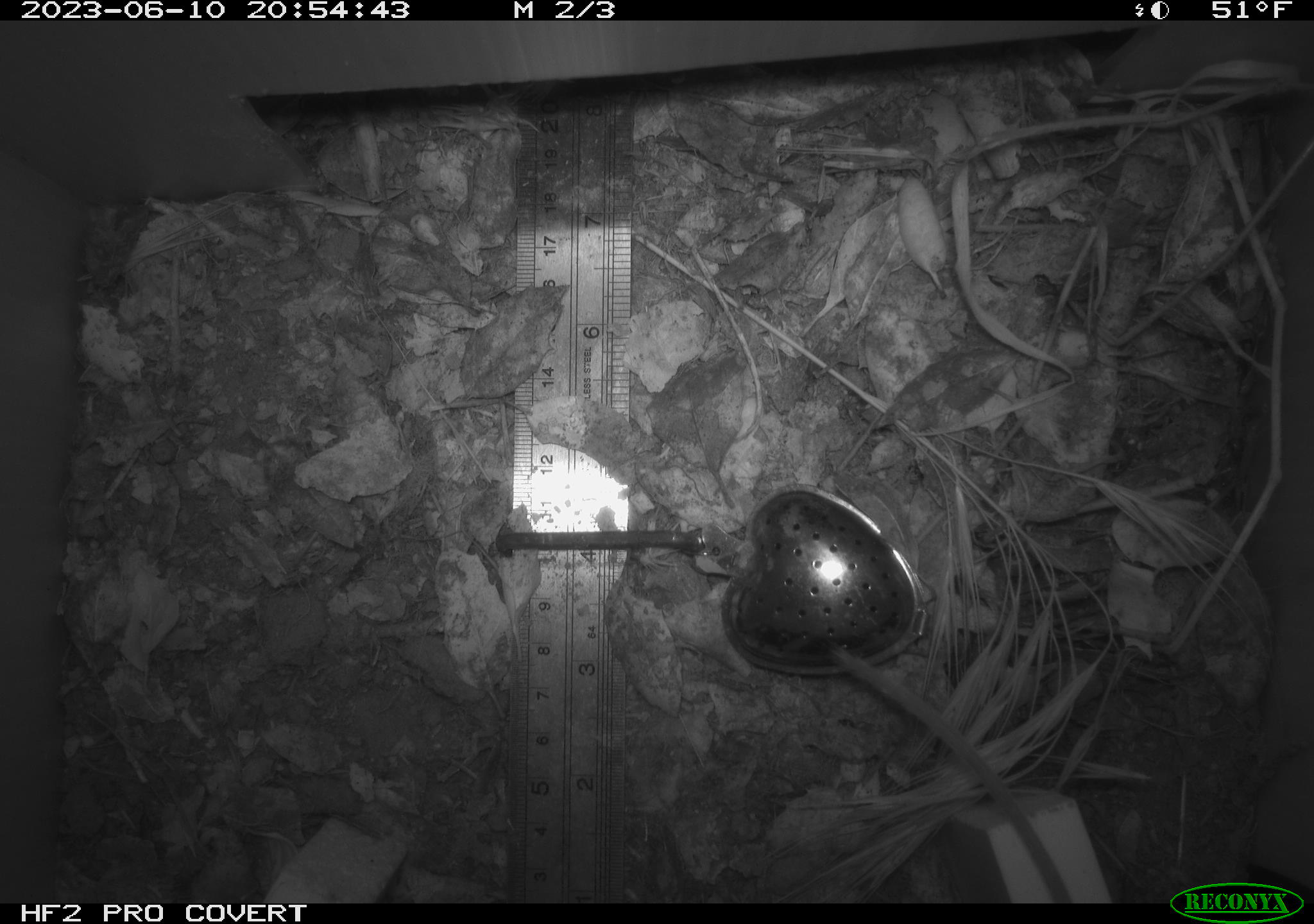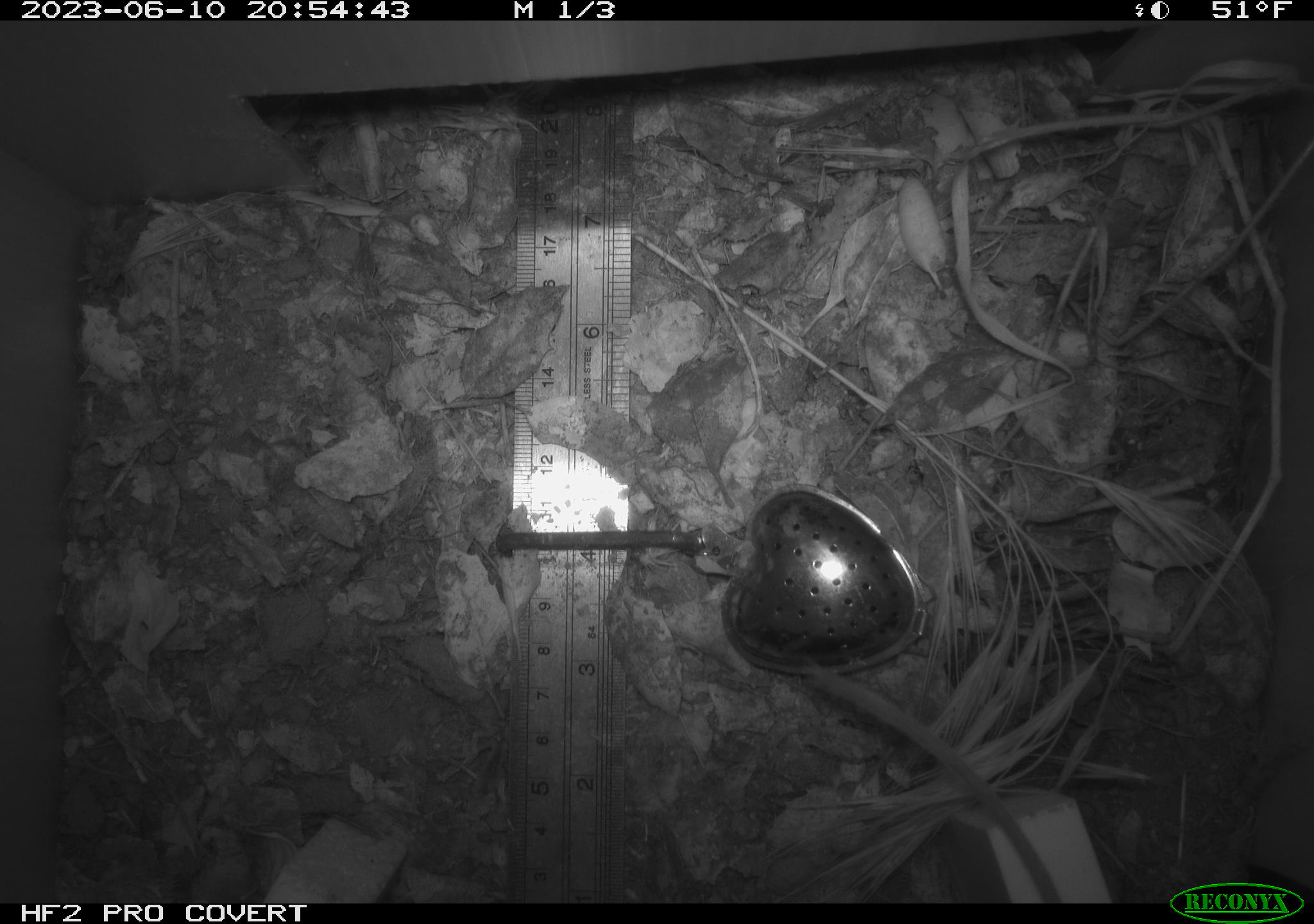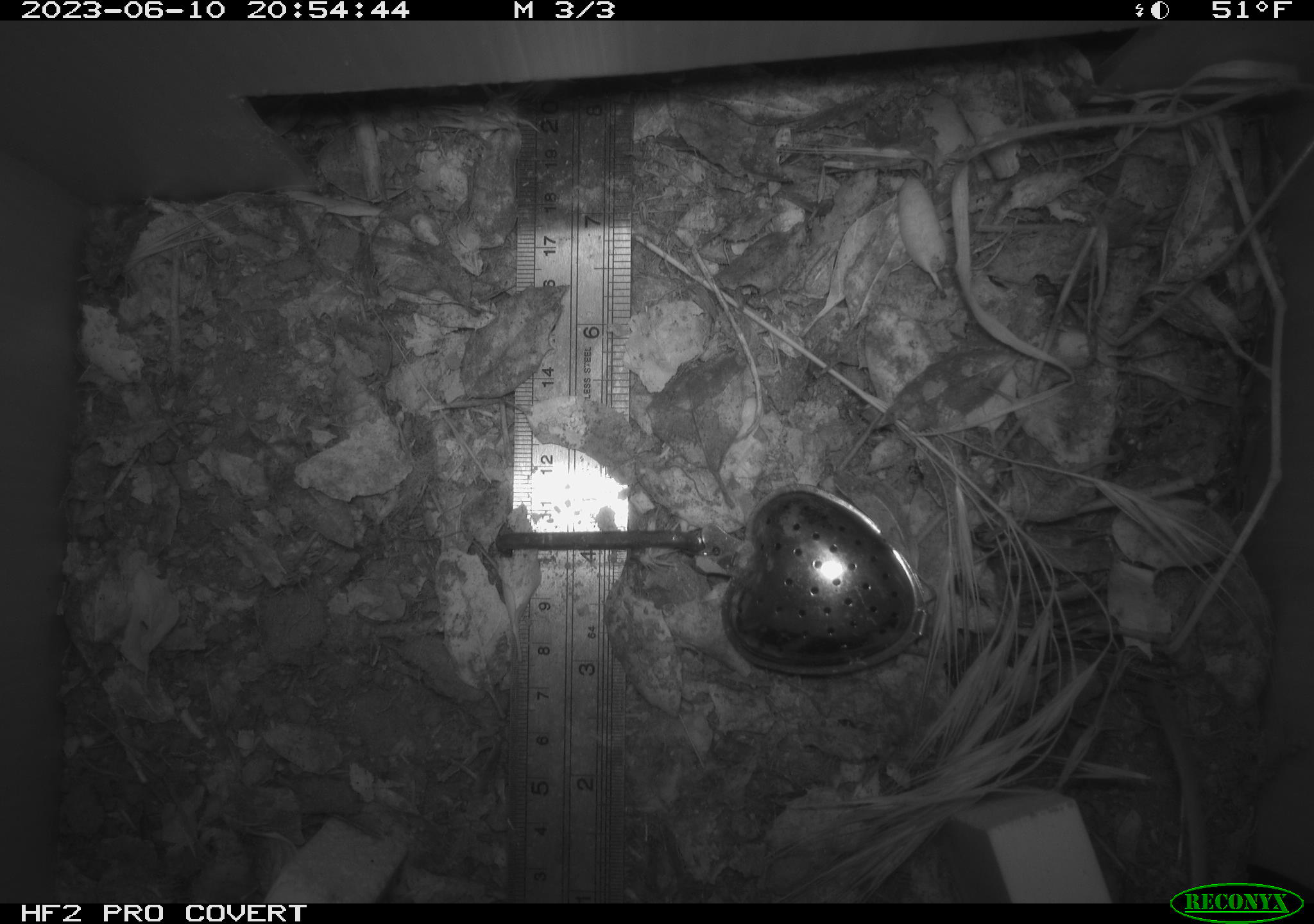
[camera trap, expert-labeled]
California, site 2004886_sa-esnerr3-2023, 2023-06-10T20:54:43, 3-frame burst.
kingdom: Animalia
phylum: Chordata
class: Mammalia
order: Rodentia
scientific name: Rodentia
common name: mouse species